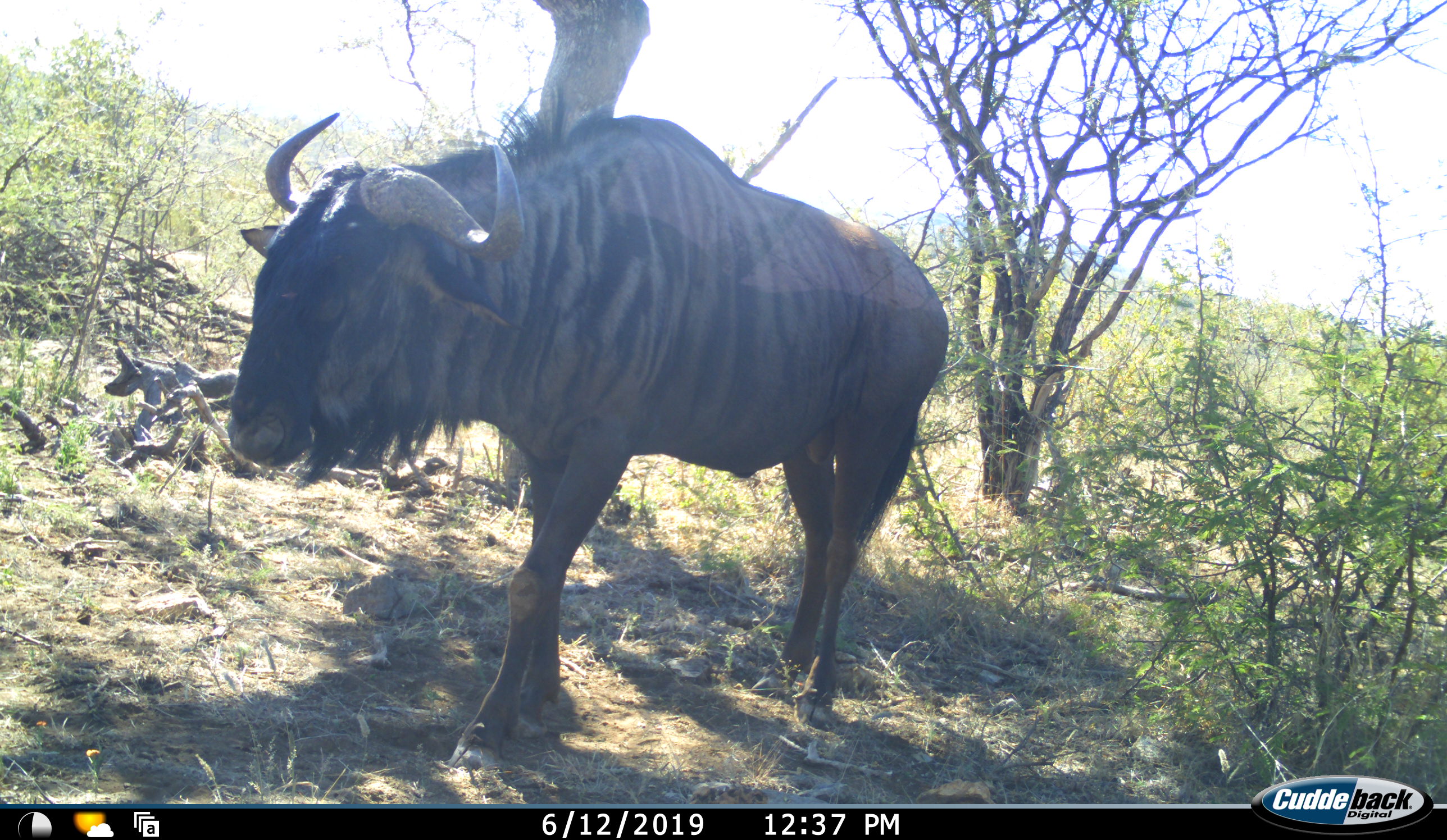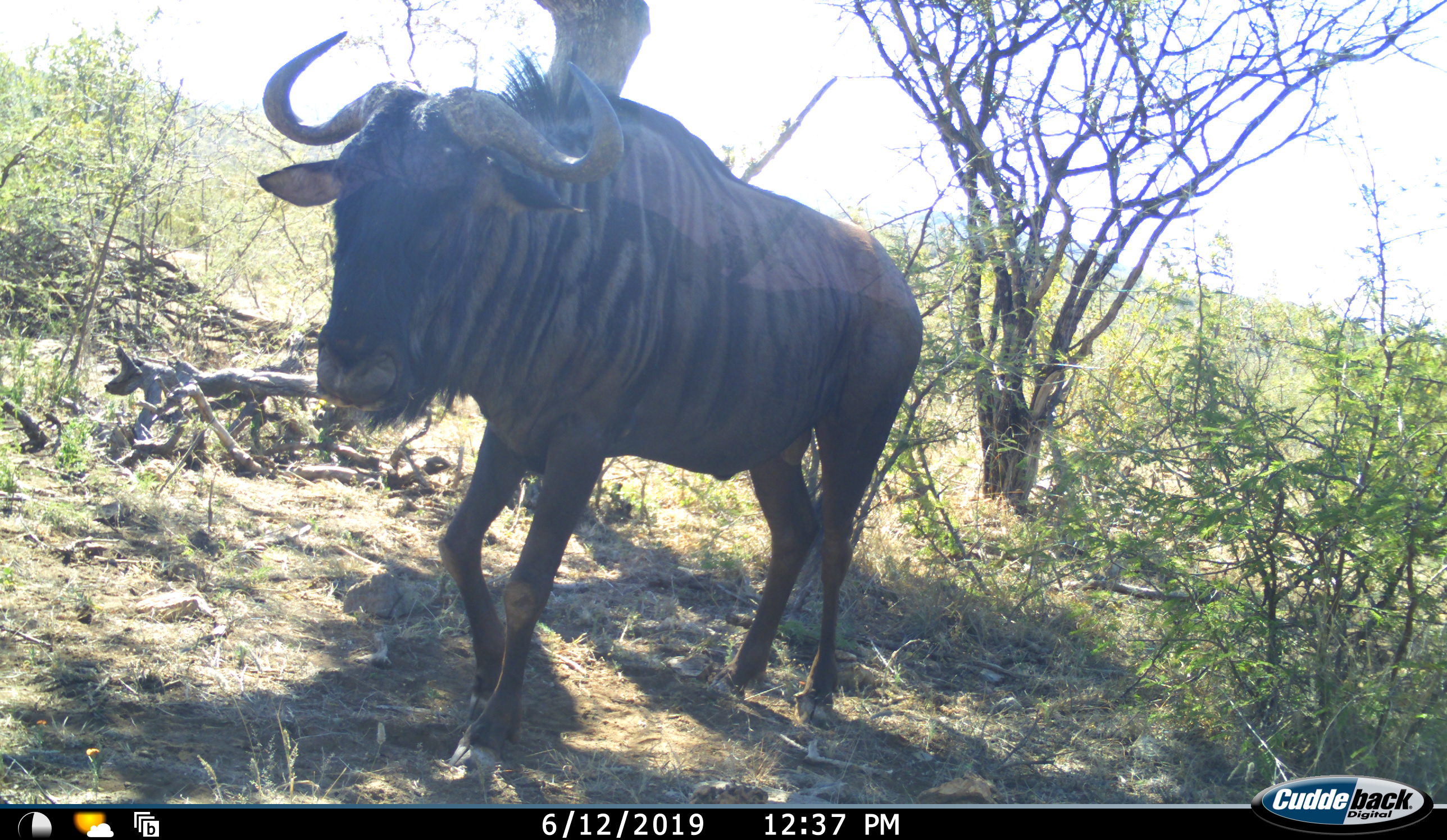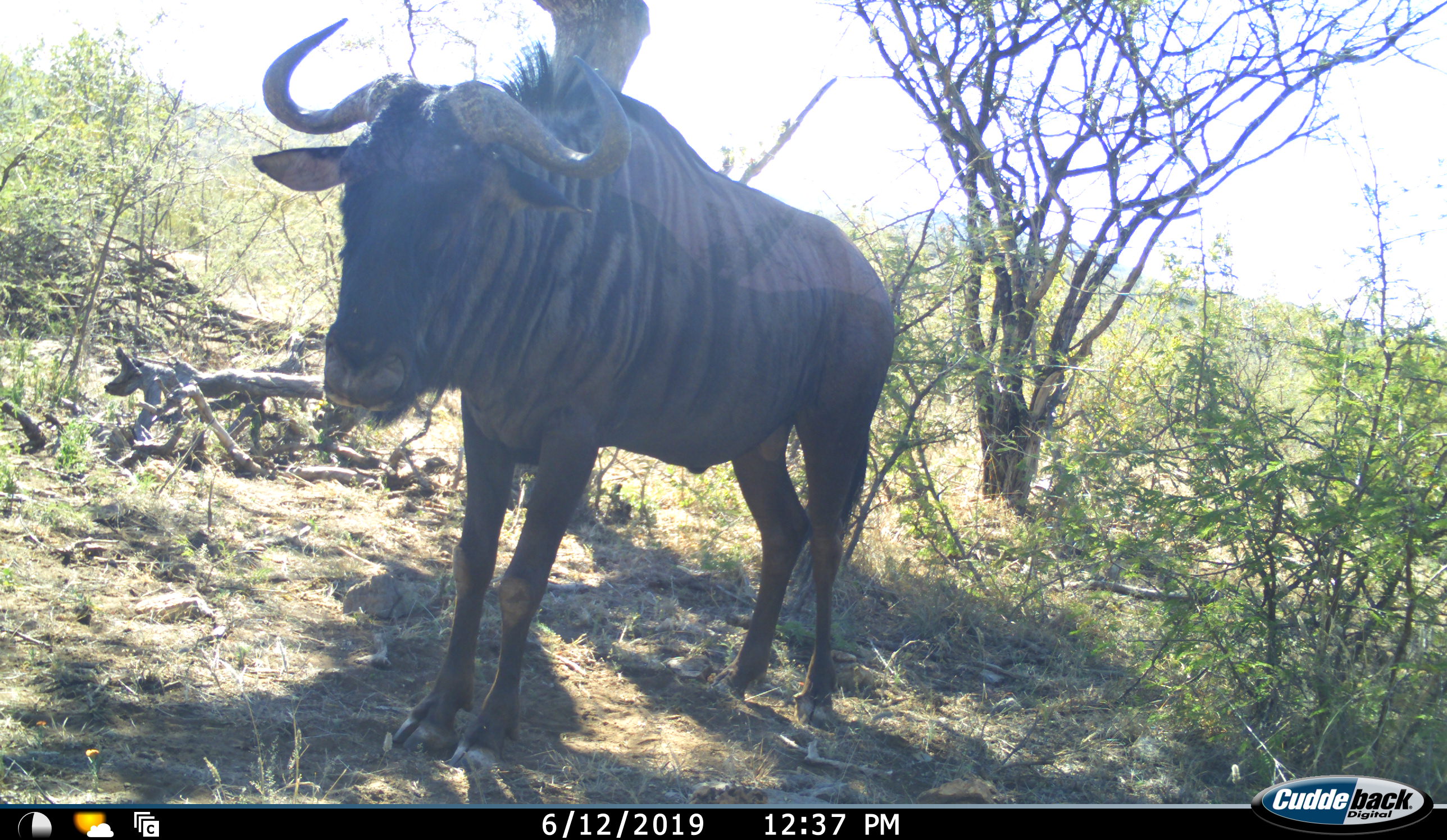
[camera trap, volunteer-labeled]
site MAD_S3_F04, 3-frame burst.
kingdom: Animalia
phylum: Chordata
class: Mammalia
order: Artiodactyla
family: Bovidae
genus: Connochaetes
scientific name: Connochaetes taurinus taurinus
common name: blue wildebeest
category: wildebeestblue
Wildebeestblue (blue wildebeest) (Connochaetes taurinus taurinus), count 1. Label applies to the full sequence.